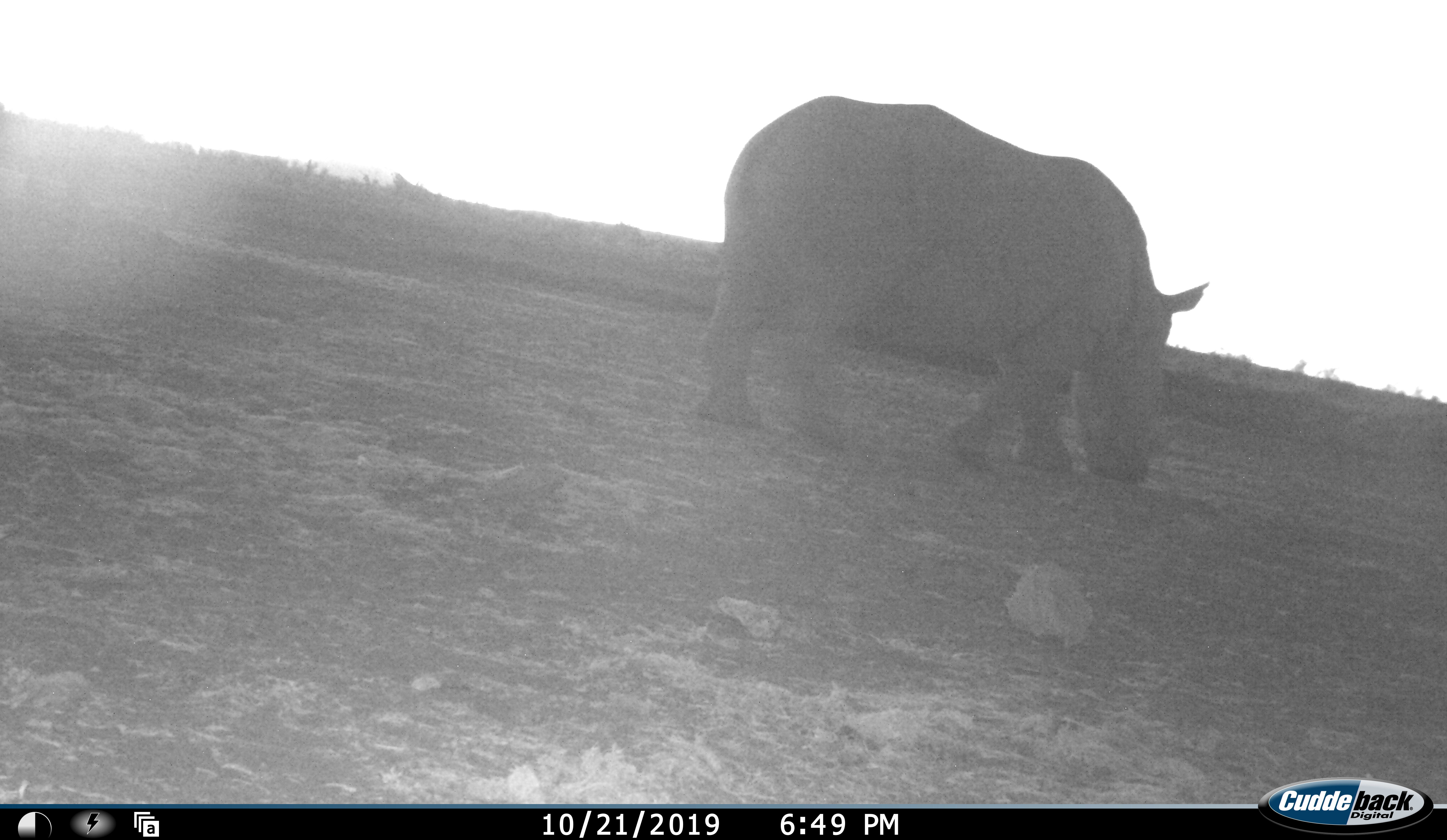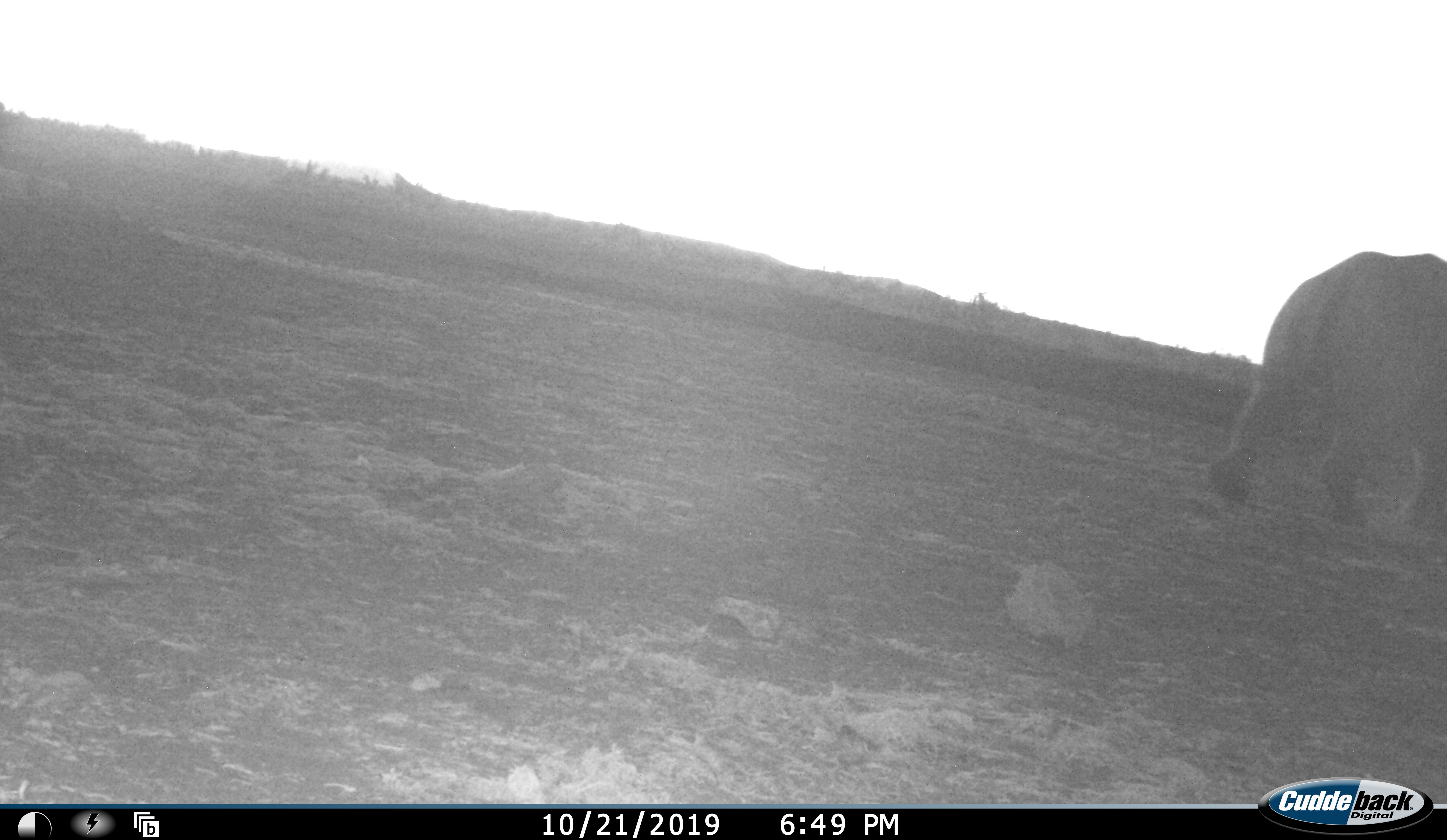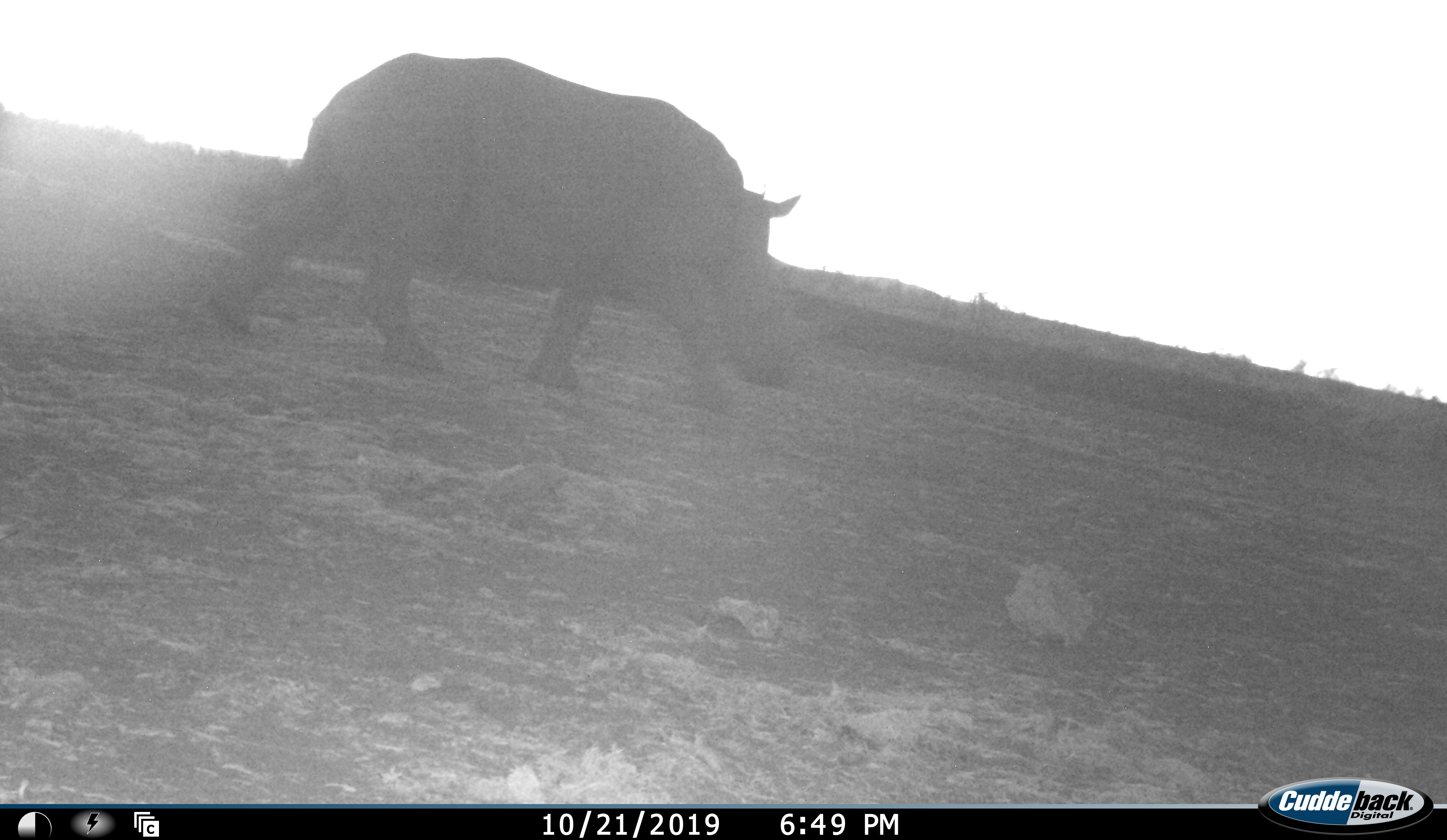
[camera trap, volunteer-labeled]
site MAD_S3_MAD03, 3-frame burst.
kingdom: Animalia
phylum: Chordata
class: Mammalia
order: Perissodactyla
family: Rhinocerotidae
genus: Ceratotherium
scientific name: Ceratotherium simum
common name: white rhinoceros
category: rhinoceroswhite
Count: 1.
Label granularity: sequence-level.